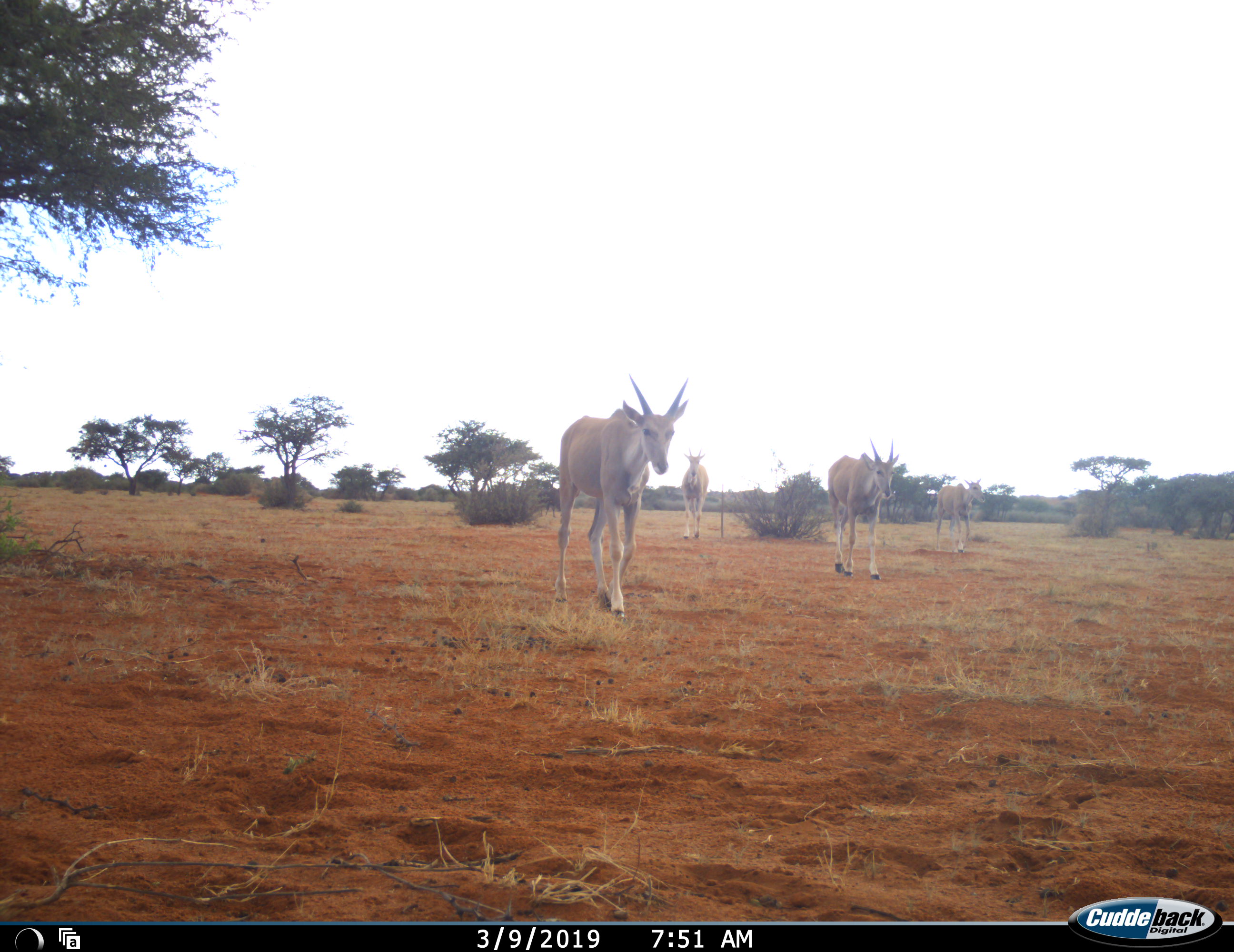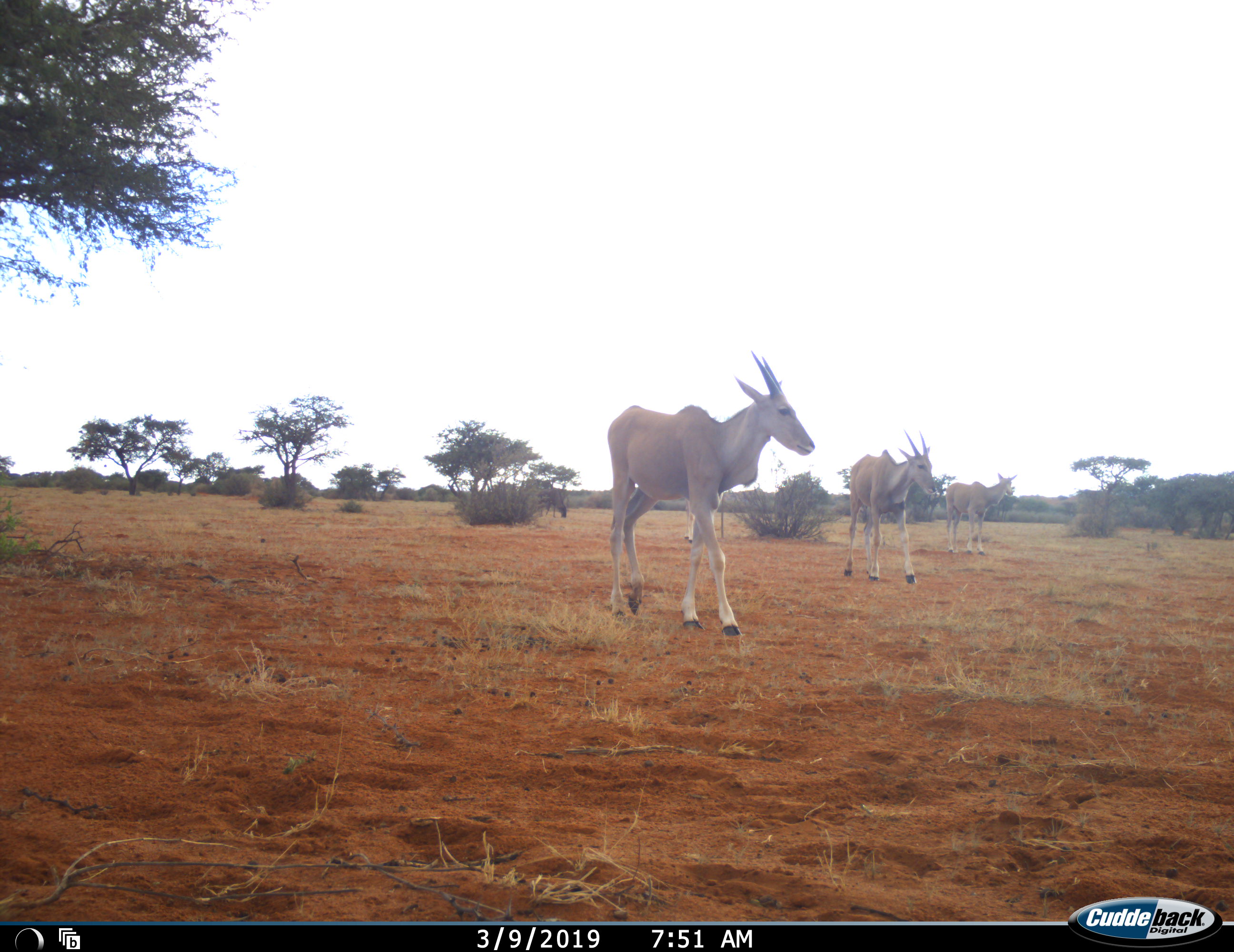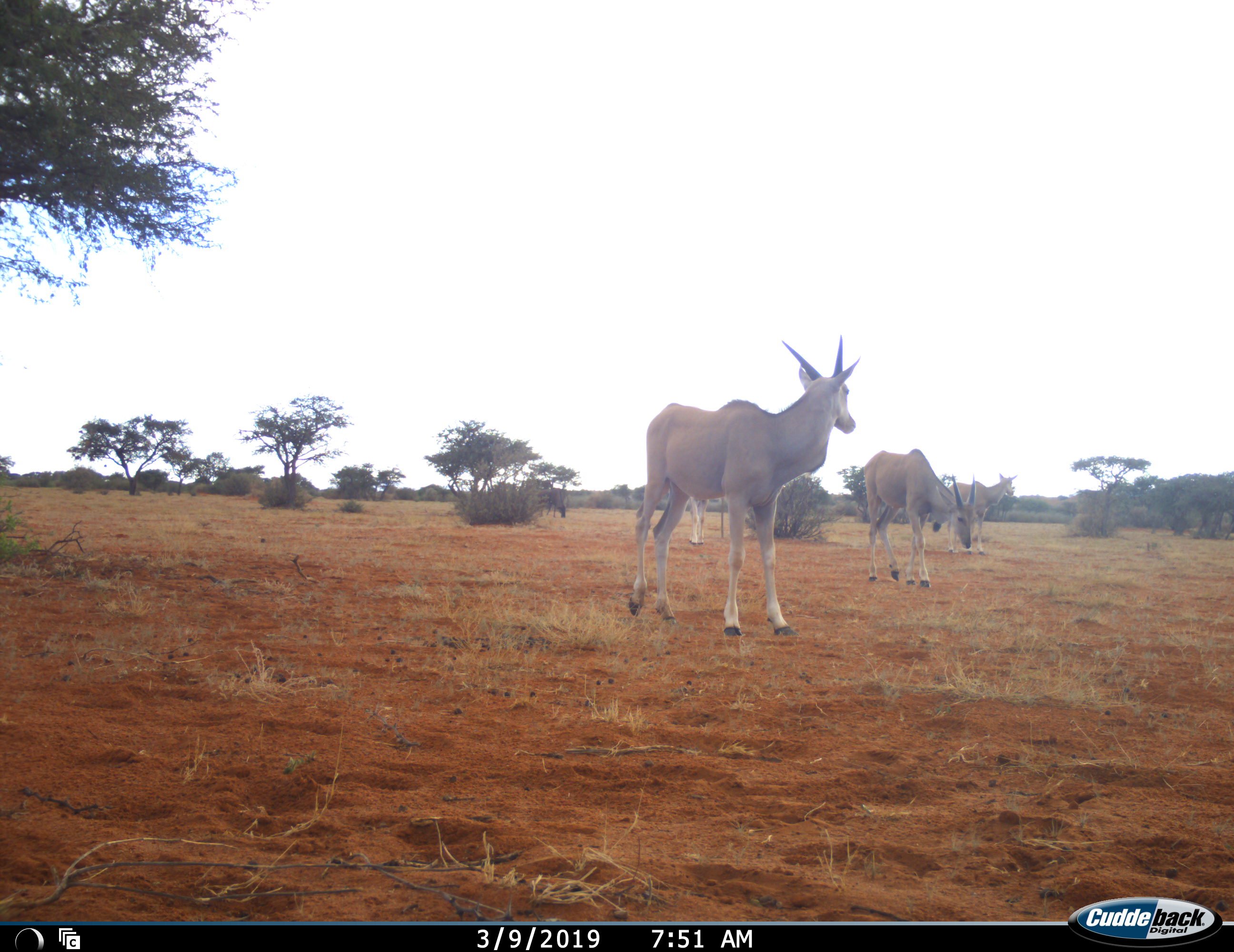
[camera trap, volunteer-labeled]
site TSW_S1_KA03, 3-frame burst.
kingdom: Animalia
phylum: Chordata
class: Mammalia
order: Artiodactyla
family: Bovidae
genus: Tragelaphus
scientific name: Tragelaphus oryx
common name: eland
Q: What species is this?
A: Eland (Tragelaphus oryx).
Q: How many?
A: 4.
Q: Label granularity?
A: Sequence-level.